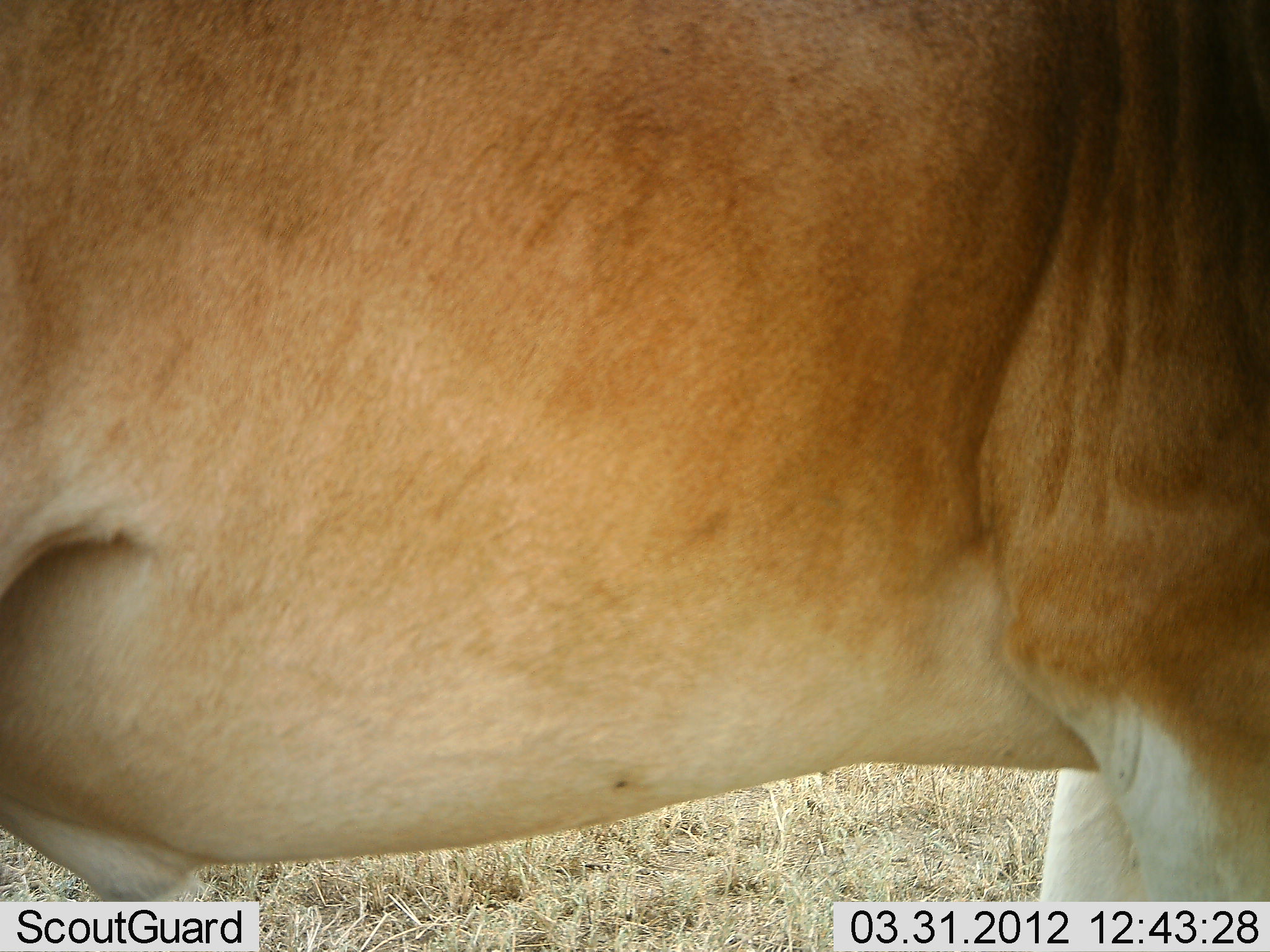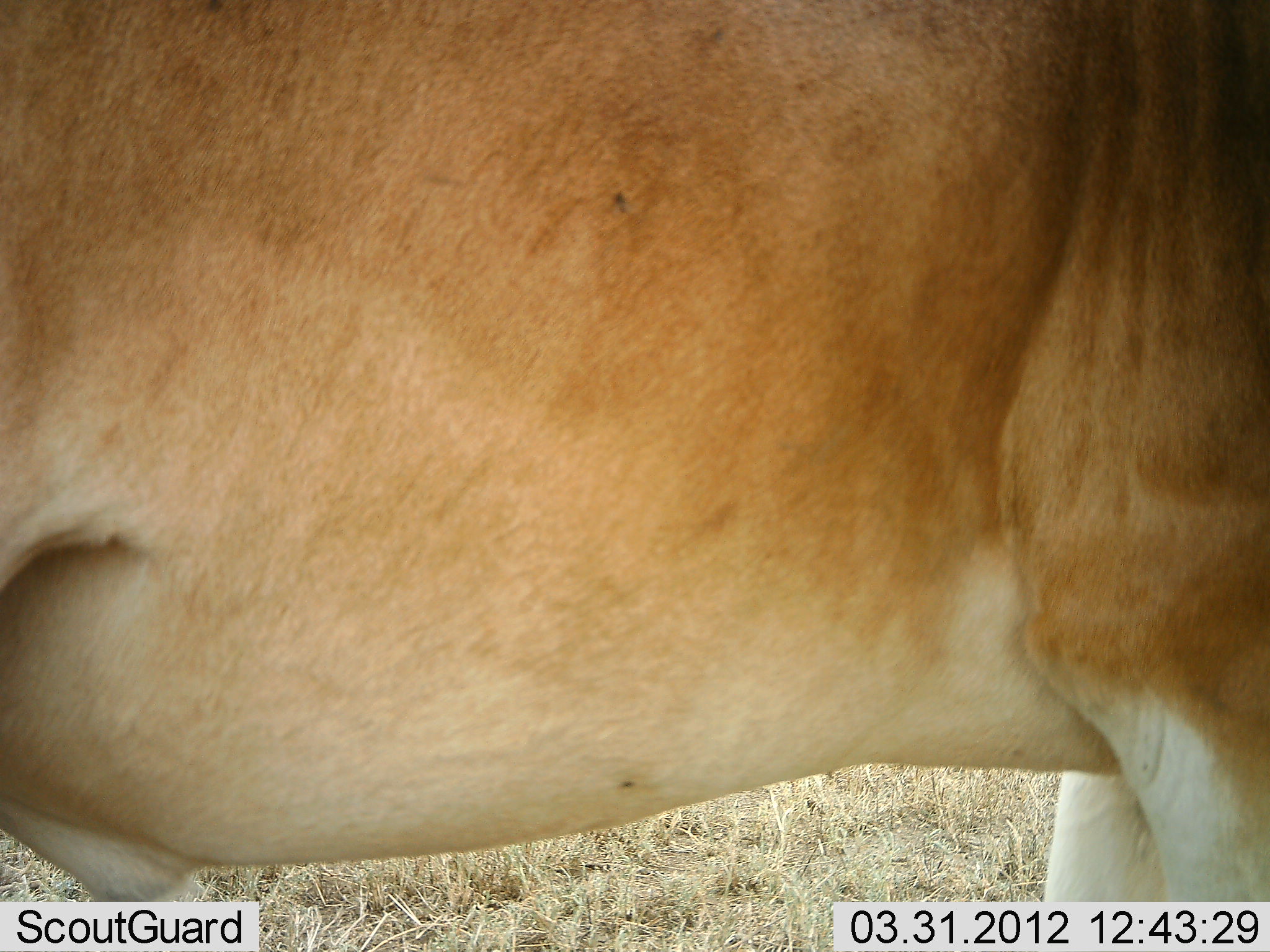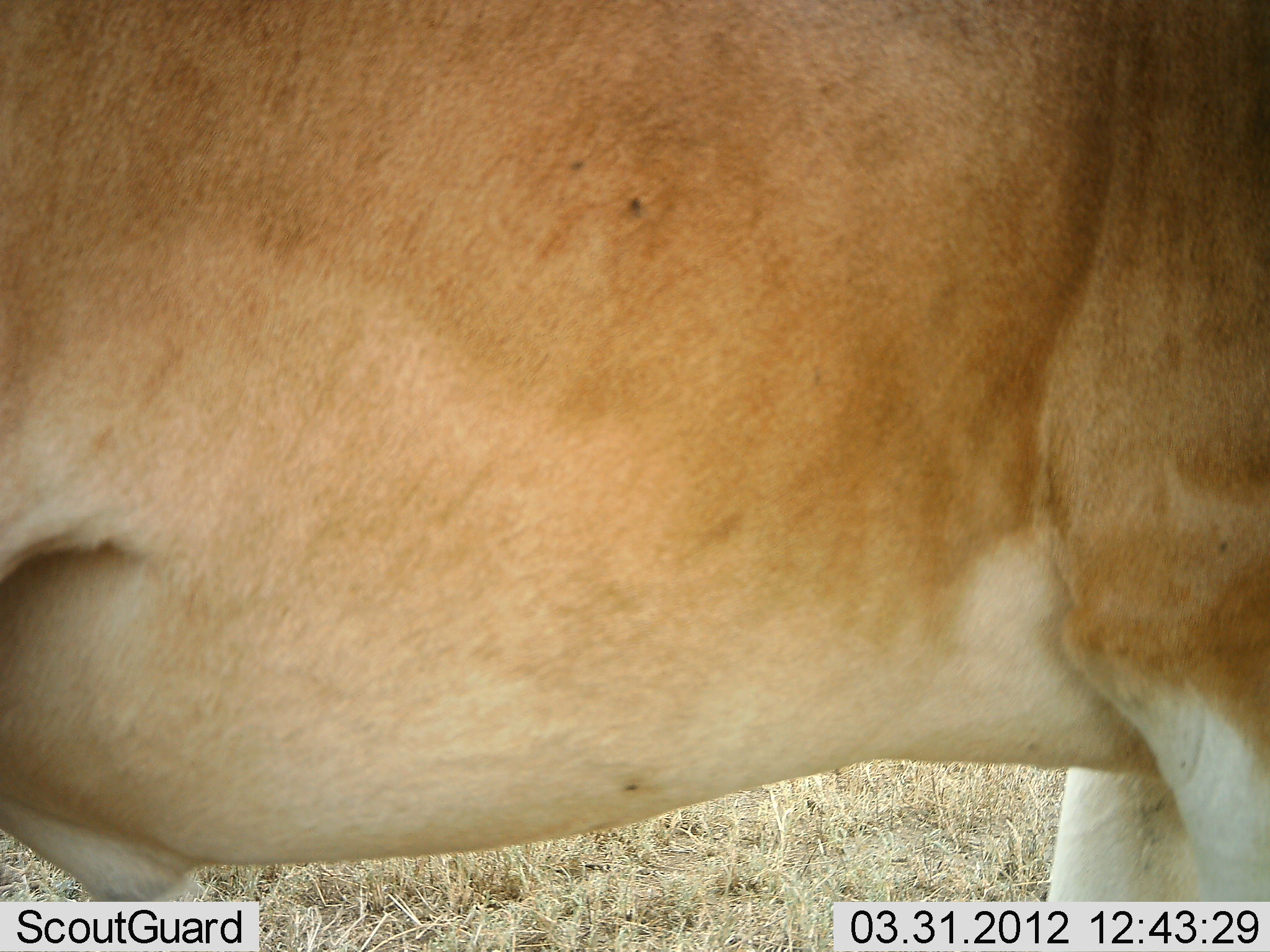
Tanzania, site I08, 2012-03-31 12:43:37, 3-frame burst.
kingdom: Animalia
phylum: Chordata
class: Mammalia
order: Artiodactyla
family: Bovidae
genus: Alcelaphus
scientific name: Alcelaphus buselaphus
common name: hartebeest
Hartebeest (Alcelaphus buselaphus), count 1. Behavior (volunteer vote fractions): standing 100%, resting 0%, moving 0%, interacting 0%. Young present (vote fraction): 0%. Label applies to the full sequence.